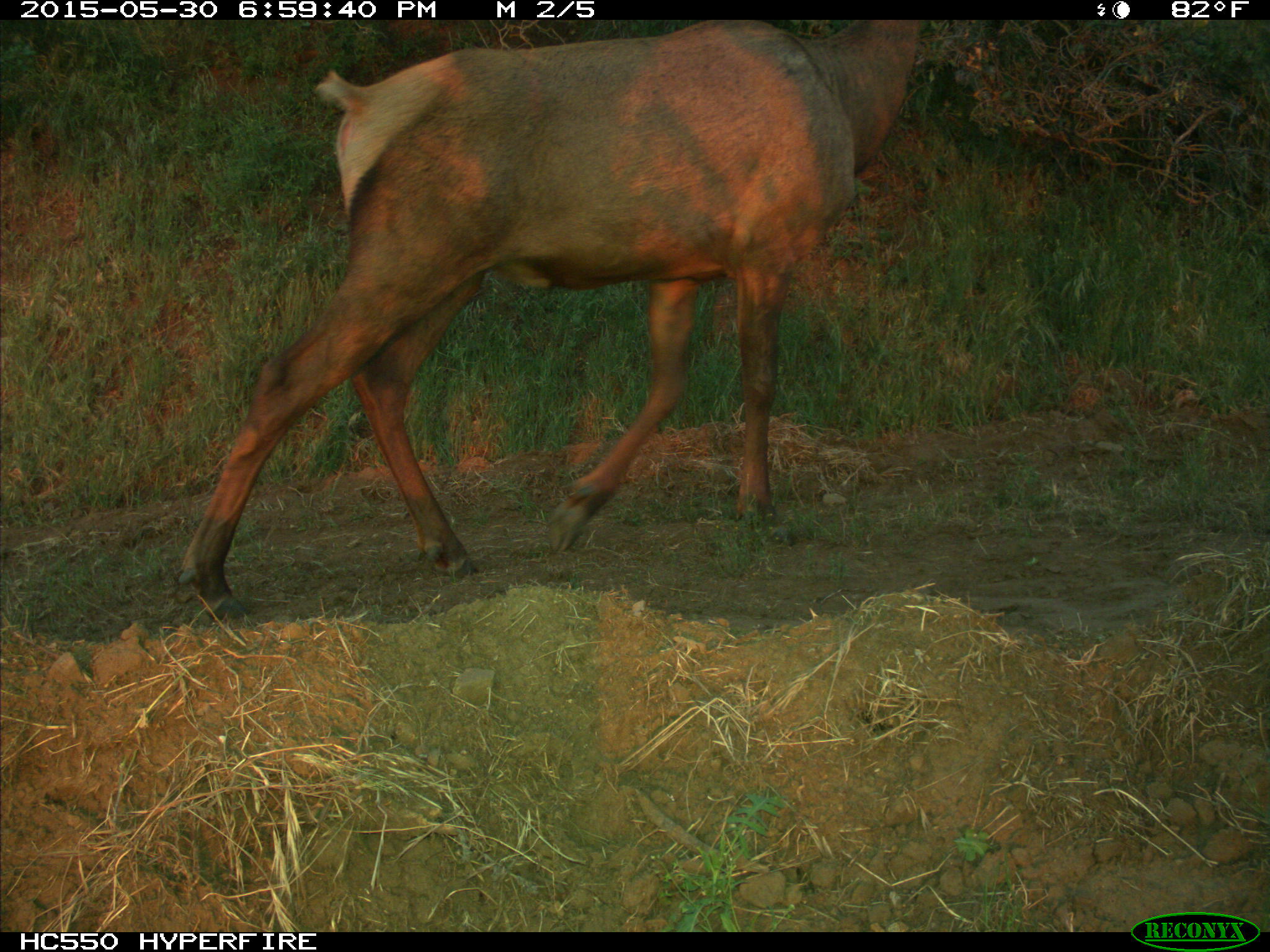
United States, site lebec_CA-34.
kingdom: Animalia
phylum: Chordata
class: Mammalia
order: Artiodactyla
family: Cervidae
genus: Cervus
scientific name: Cervus canadensis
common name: elk